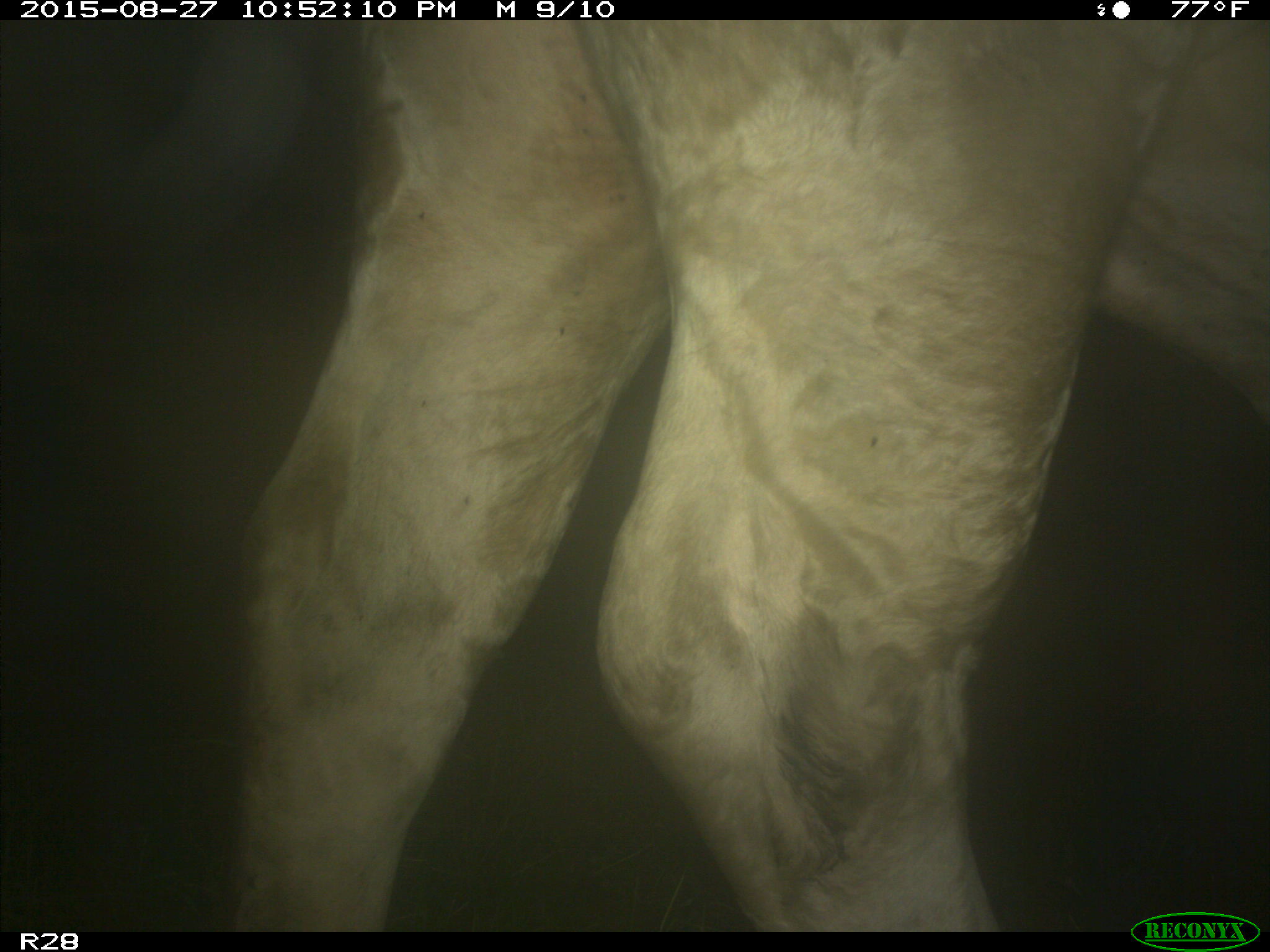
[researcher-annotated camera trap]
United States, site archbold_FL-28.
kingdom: Animalia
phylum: Chordata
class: Mammalia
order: Artiodactyla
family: Bovidae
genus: Bos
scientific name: Bos taurus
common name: domestic cow